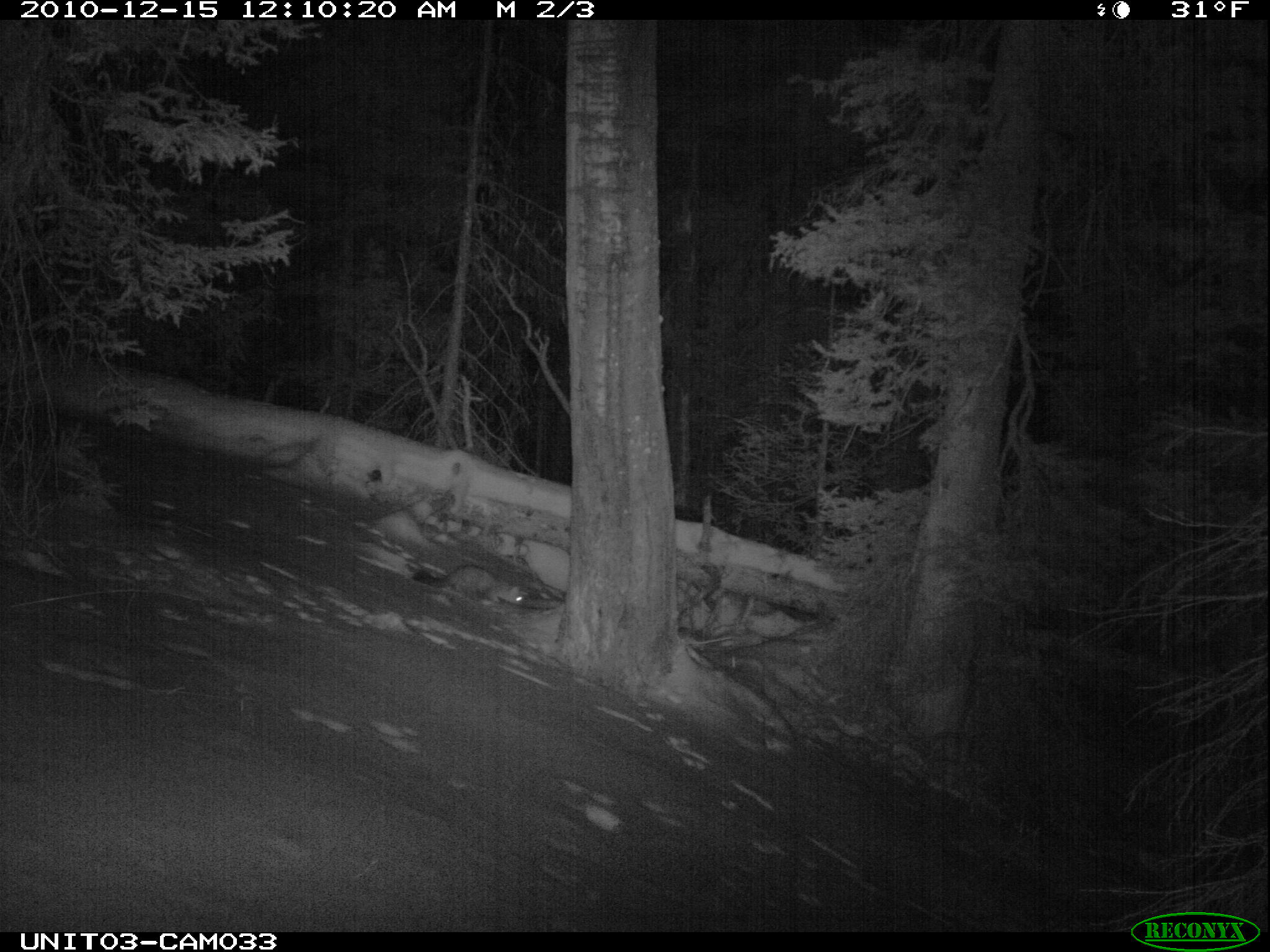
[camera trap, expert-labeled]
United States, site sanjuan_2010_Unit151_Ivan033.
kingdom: Animalia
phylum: Chordata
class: Mammalia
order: Carnivora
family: Mustelidae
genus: Martes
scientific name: Martes americana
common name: american marten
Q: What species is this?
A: Martes americana (american marten).